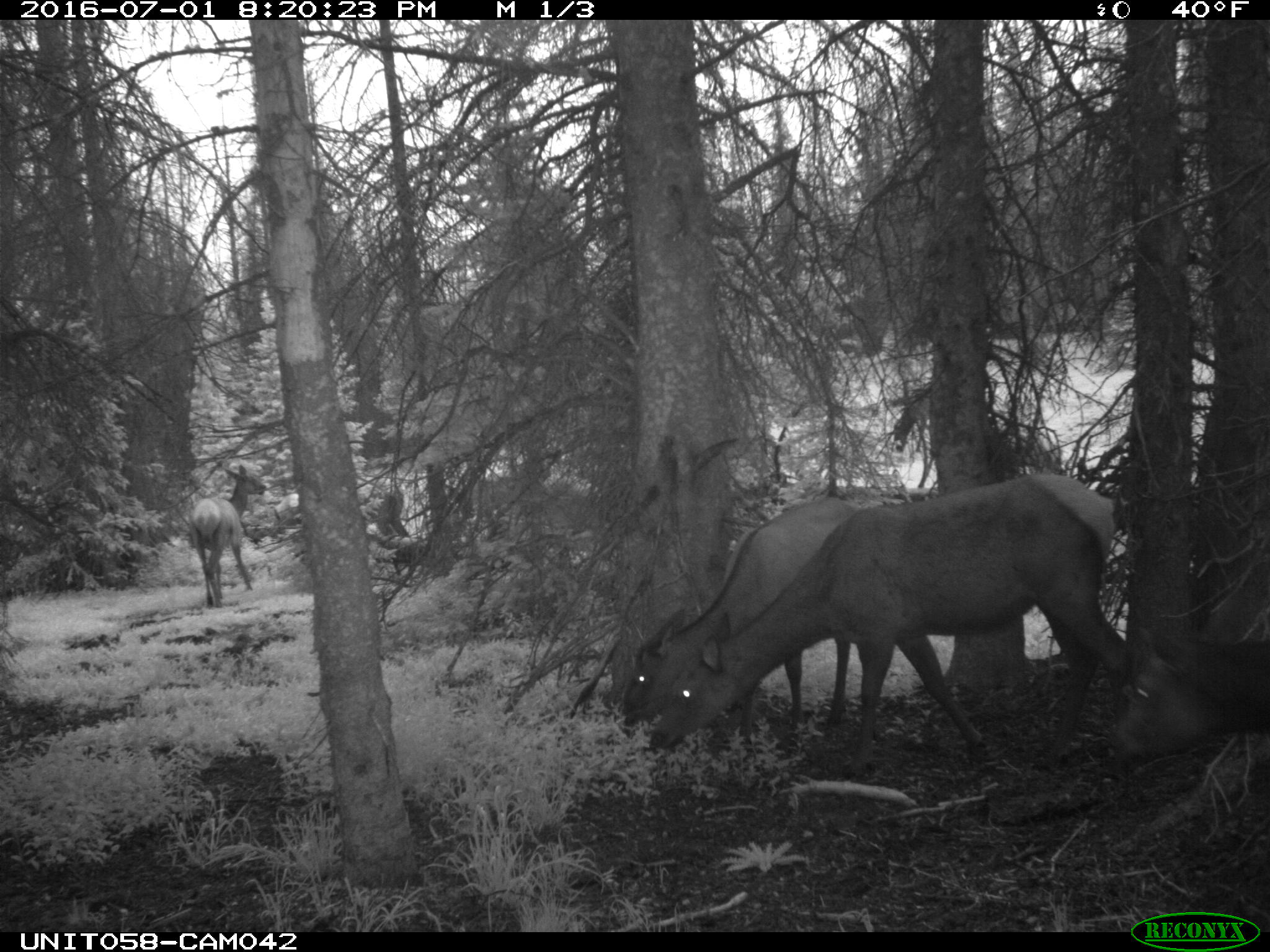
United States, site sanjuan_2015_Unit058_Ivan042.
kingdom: Animalia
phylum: Chordata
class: Mammalia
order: Artiodactyla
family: Cervidae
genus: Cervus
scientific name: Cervus elaphus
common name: red deer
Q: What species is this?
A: Cervus elaphus (red deer).